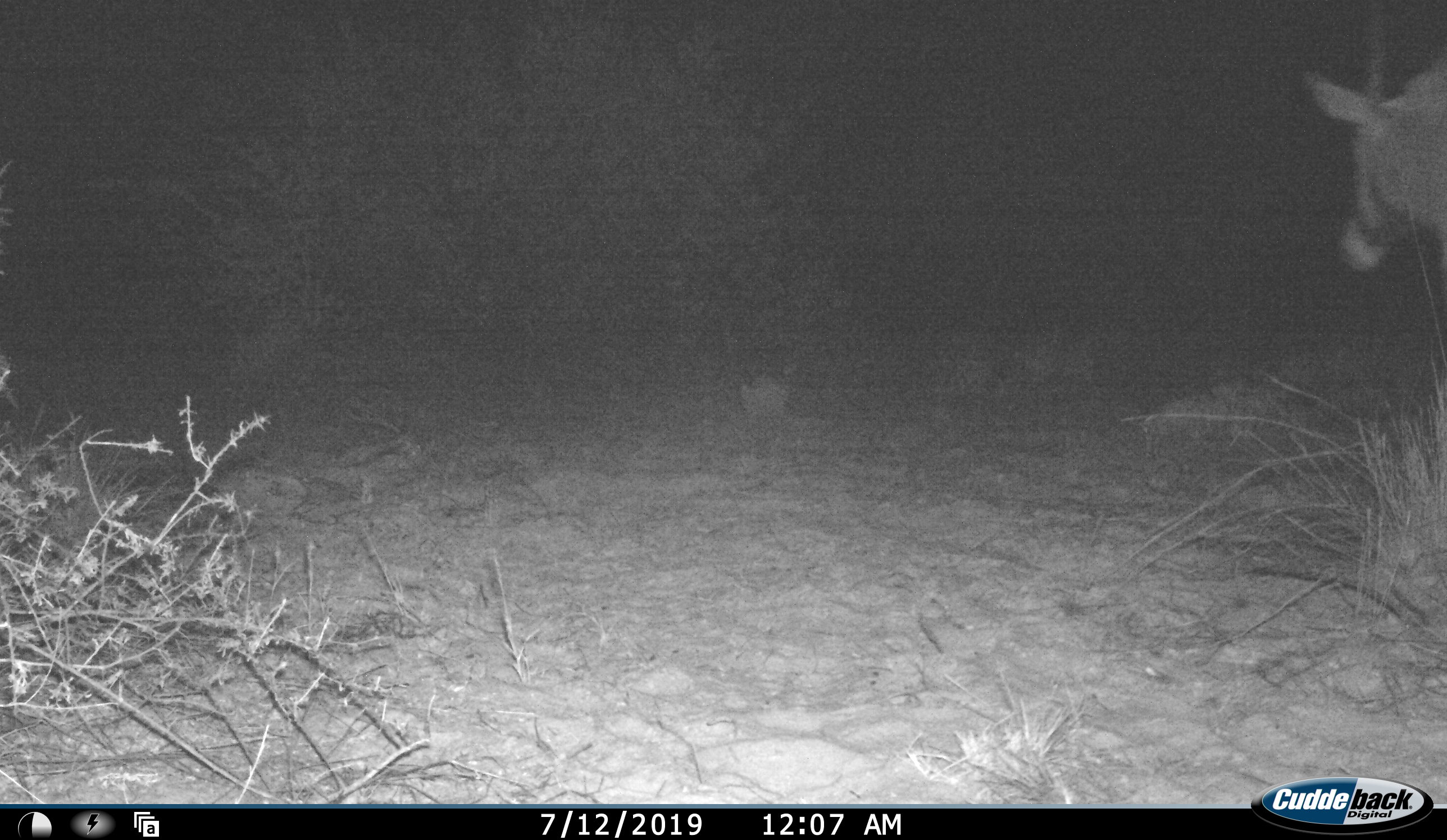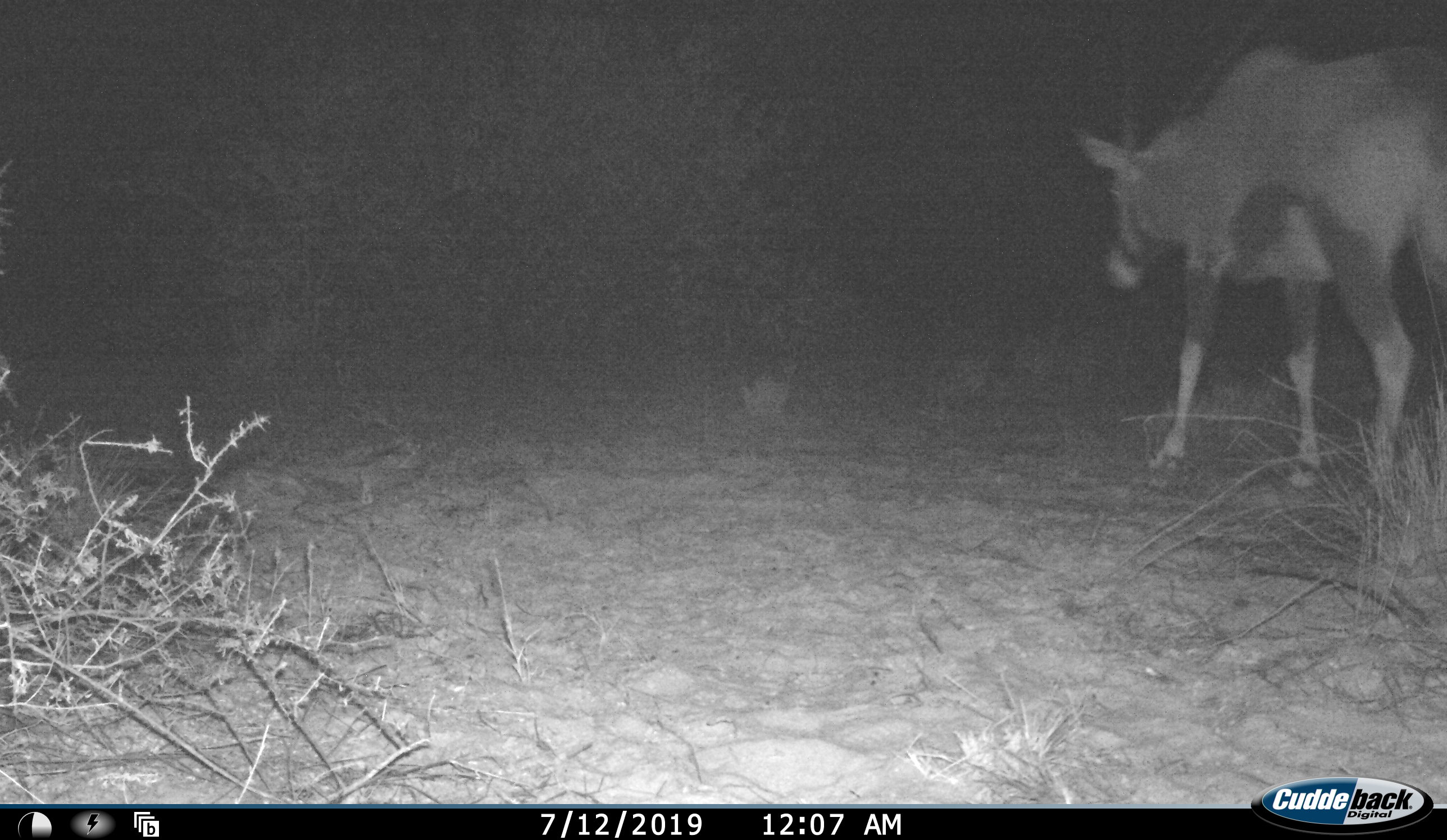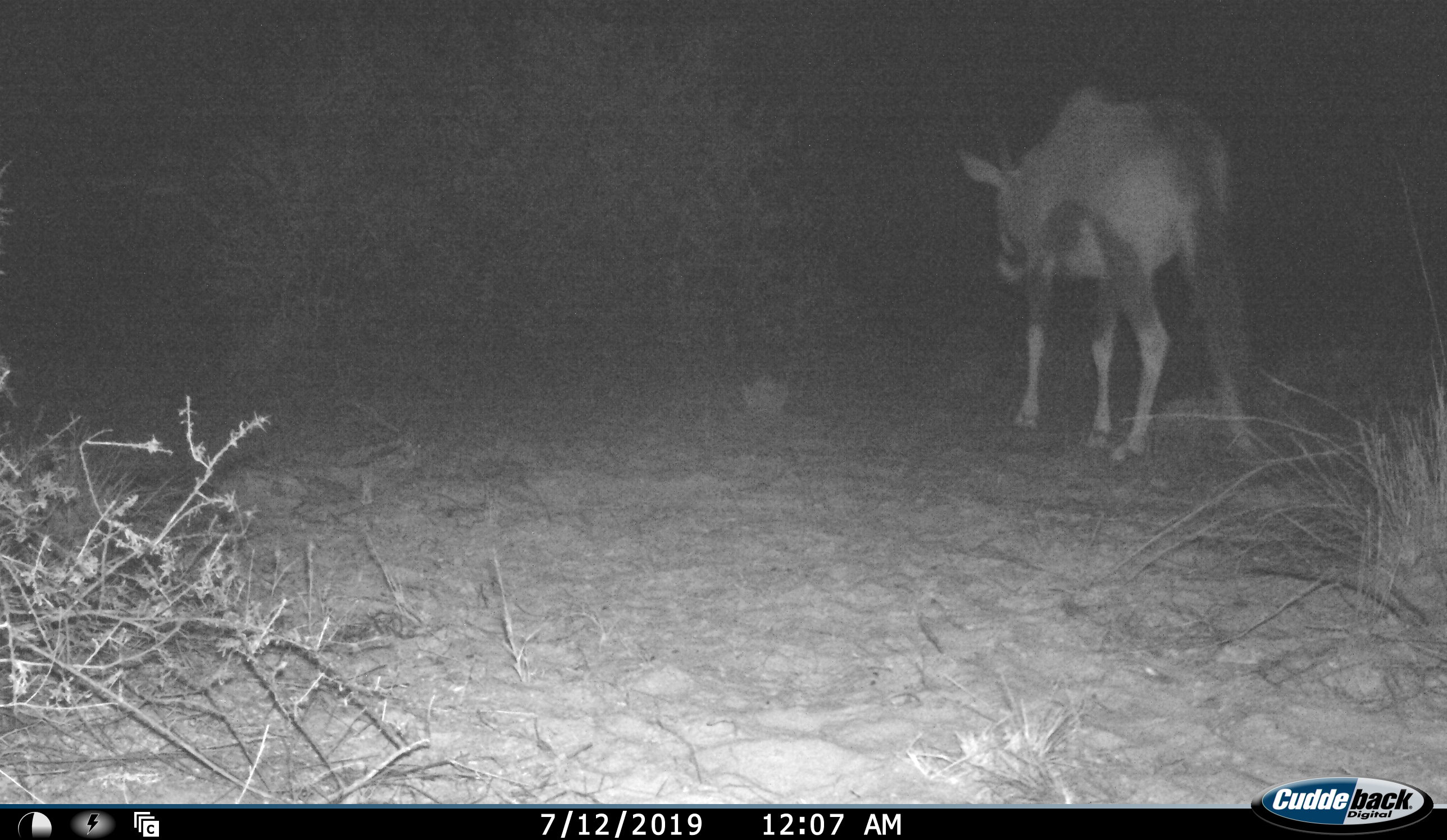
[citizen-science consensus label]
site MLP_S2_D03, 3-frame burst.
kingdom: Animalia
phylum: Chordata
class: Mammalia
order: Artiodactyla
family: Bovidae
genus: Oryx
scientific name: Oryx gazella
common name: gemsbok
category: oryx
Oryx (gemsbok) (Oryx gazella), count 1. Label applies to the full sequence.